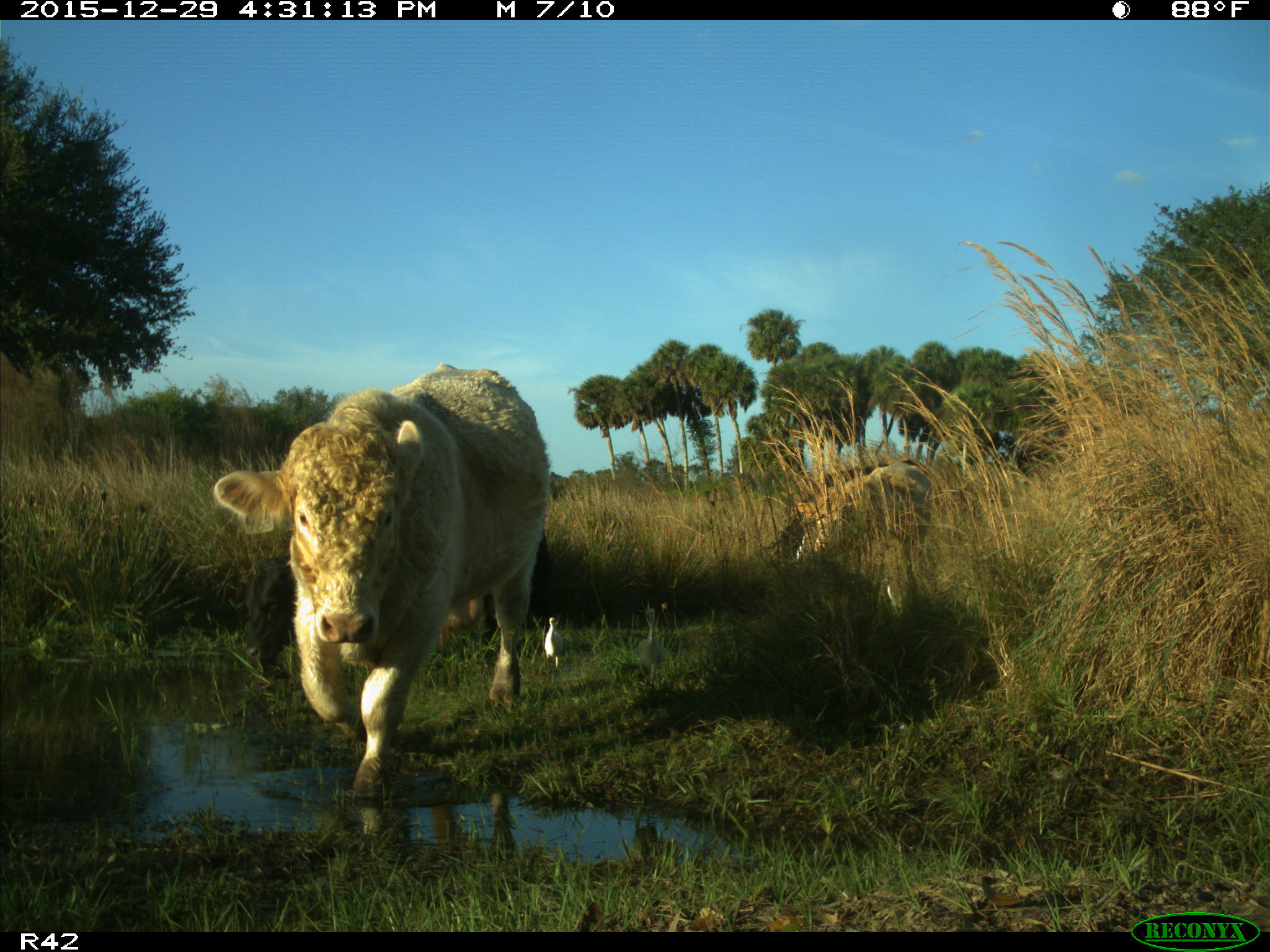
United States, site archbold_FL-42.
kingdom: Animalia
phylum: Chordata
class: Mammalia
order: Artiodactyla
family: Bovidae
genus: Bos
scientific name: Bos taurus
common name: domestic cow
Bos taurus (domestic cow).